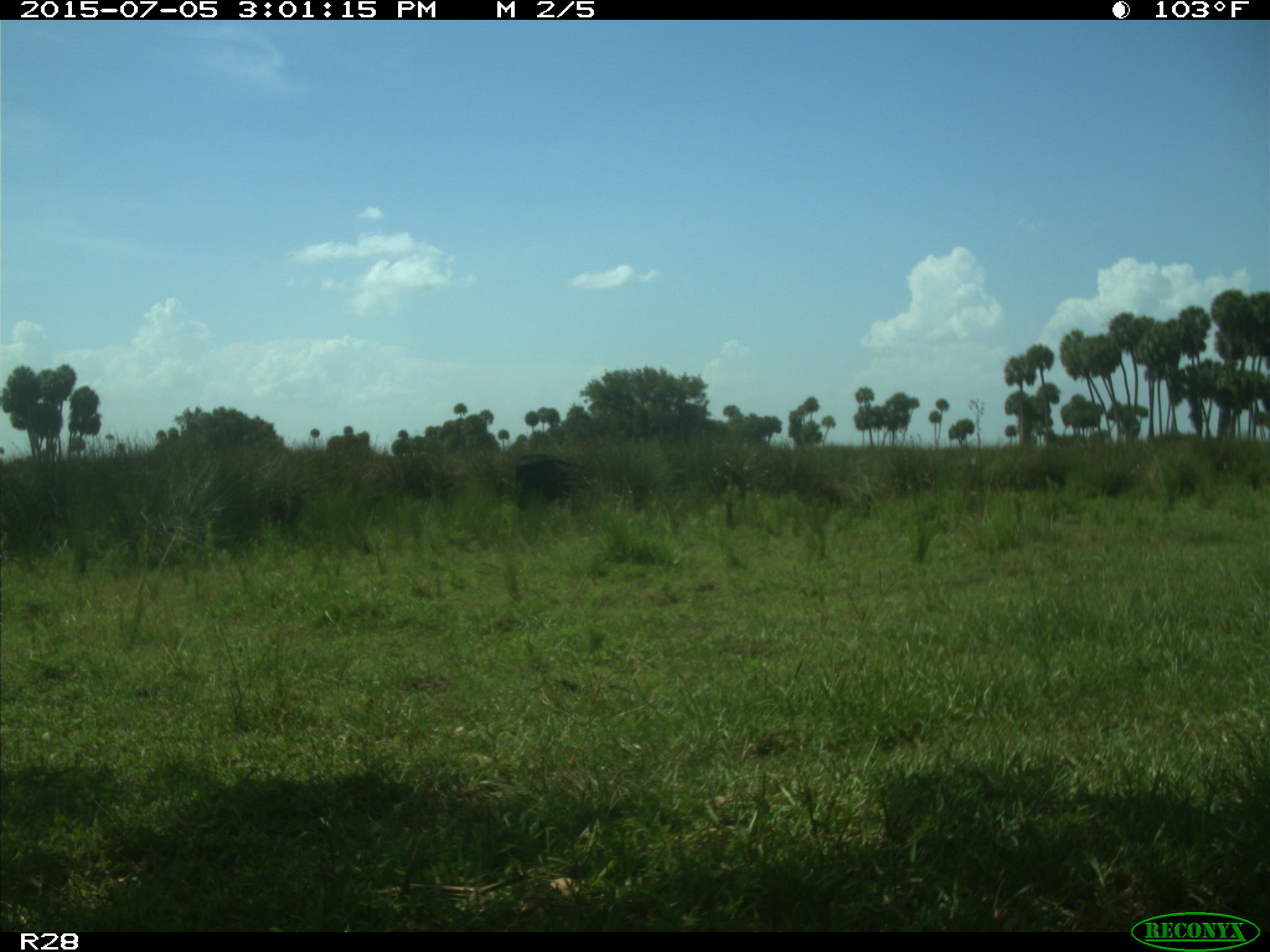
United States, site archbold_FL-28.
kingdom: Animalia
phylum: Chordata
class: Mammalia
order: Artiodactyla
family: Bovidae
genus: Bos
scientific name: Bos taurus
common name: domestic cow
Bos taurus (domestic cow).